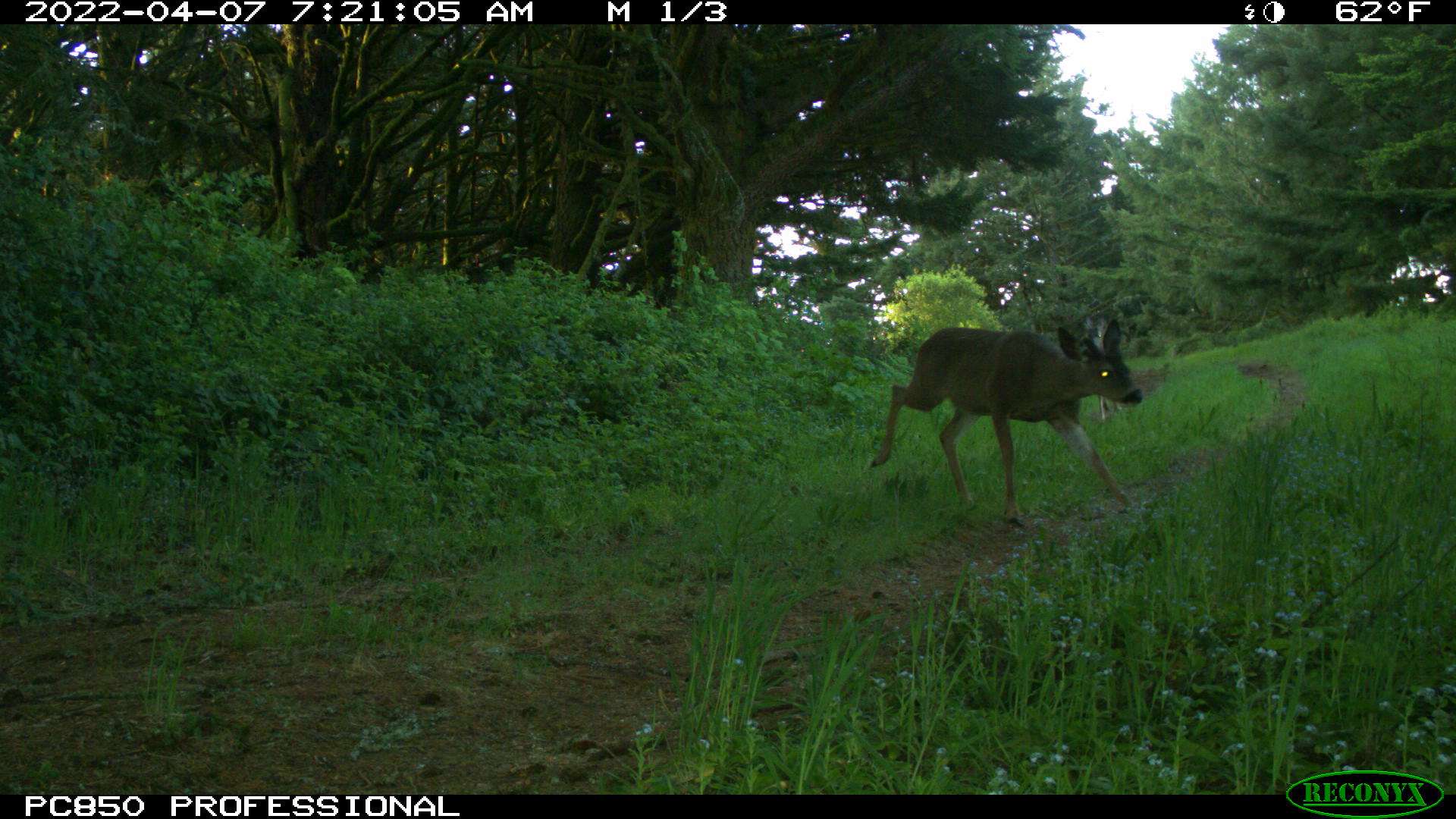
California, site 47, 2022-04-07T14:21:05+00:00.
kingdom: Animalia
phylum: Chordata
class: Mammalia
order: Artiodactyla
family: Cervidae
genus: Odocoileus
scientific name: Odocoileus hemionus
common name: mule deer